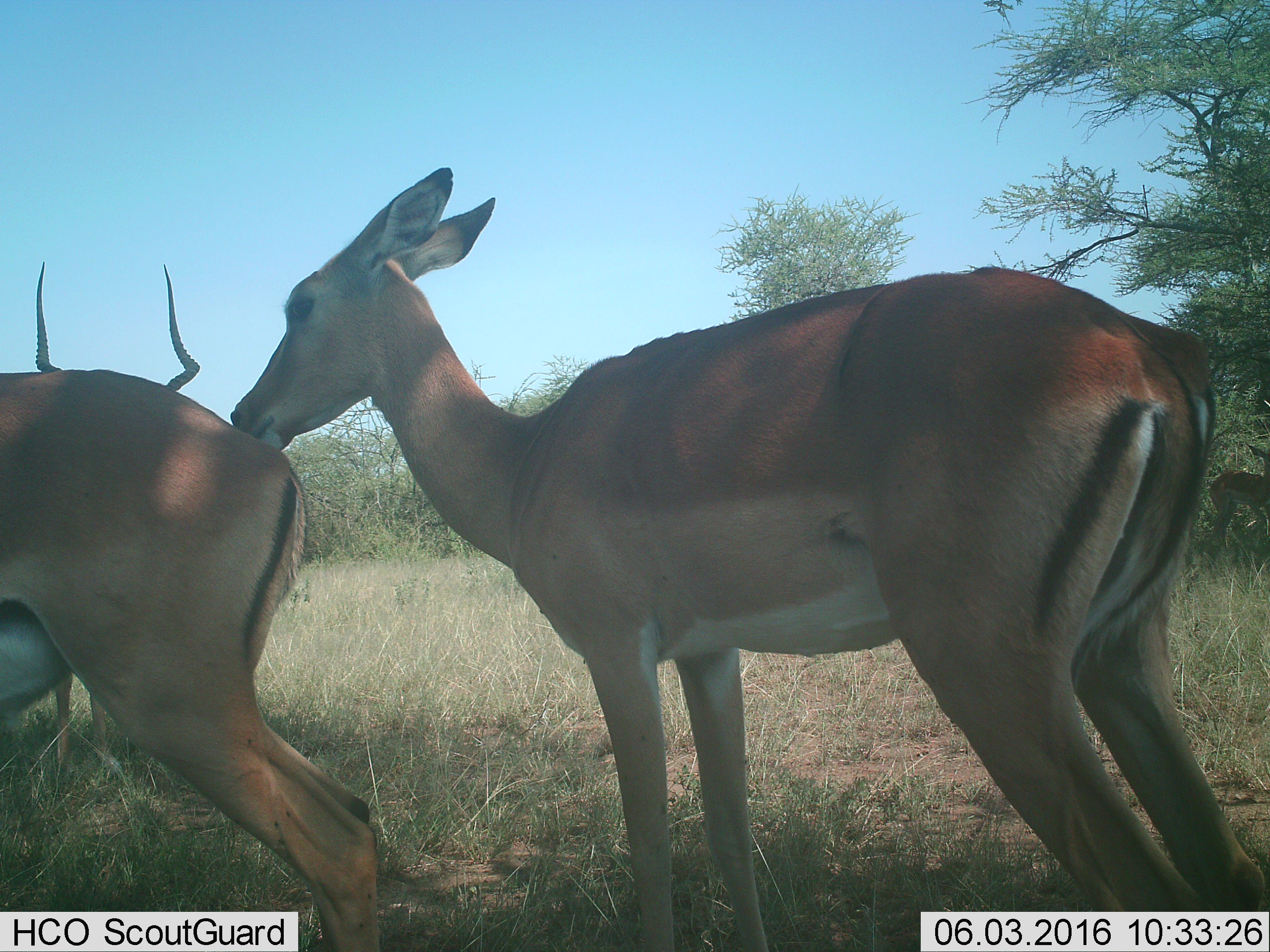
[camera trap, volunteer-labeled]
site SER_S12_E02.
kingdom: Animalia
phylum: Chordata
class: Mammalia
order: Artiodactyla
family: Bovidae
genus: Aepyceros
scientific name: Aepyceros melampus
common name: impala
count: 3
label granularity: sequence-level